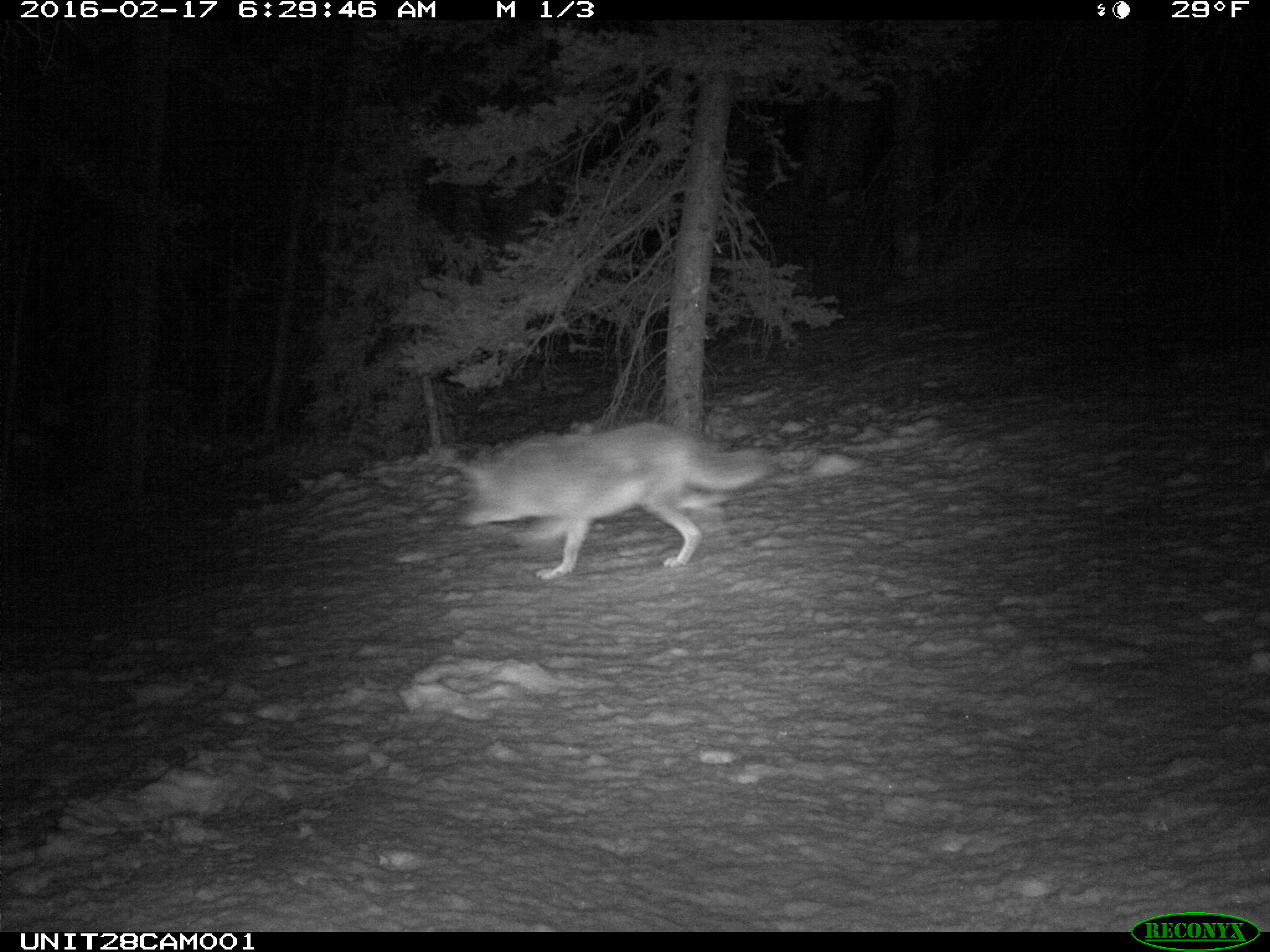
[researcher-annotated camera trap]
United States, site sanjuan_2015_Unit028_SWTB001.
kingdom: Animalia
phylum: Chordata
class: Mammalia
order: Carnivora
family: Canidae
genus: Canis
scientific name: Canis latrans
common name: coyote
Canis latrans (coyote).